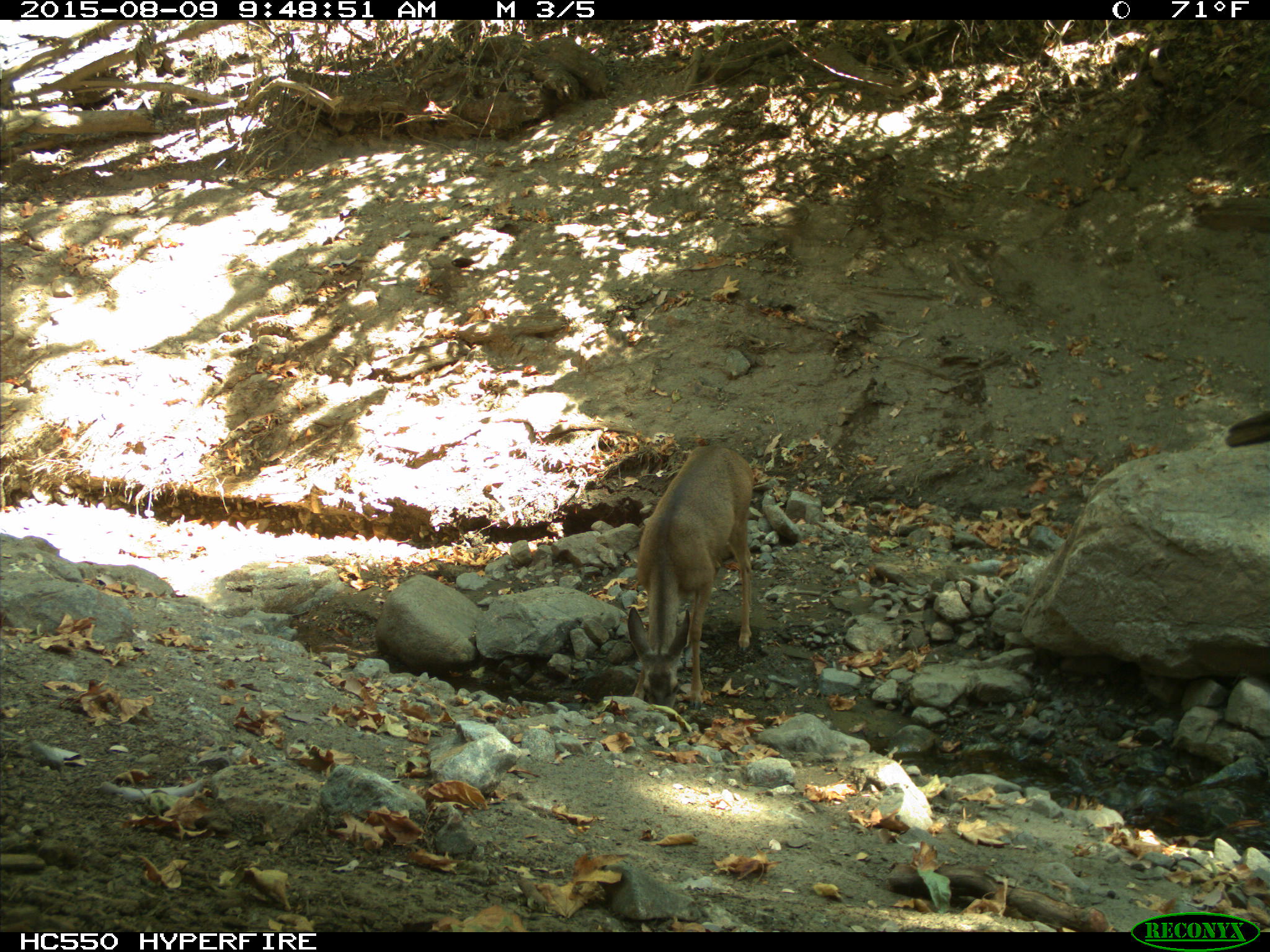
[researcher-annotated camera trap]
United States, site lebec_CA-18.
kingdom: Animalia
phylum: Chordata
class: Mammalia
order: Artiodactyla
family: Cervidae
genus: Odocoileus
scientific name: Odocoileus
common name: deer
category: unidentified deer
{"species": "unidentified deer (deer) (Odocoileus)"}